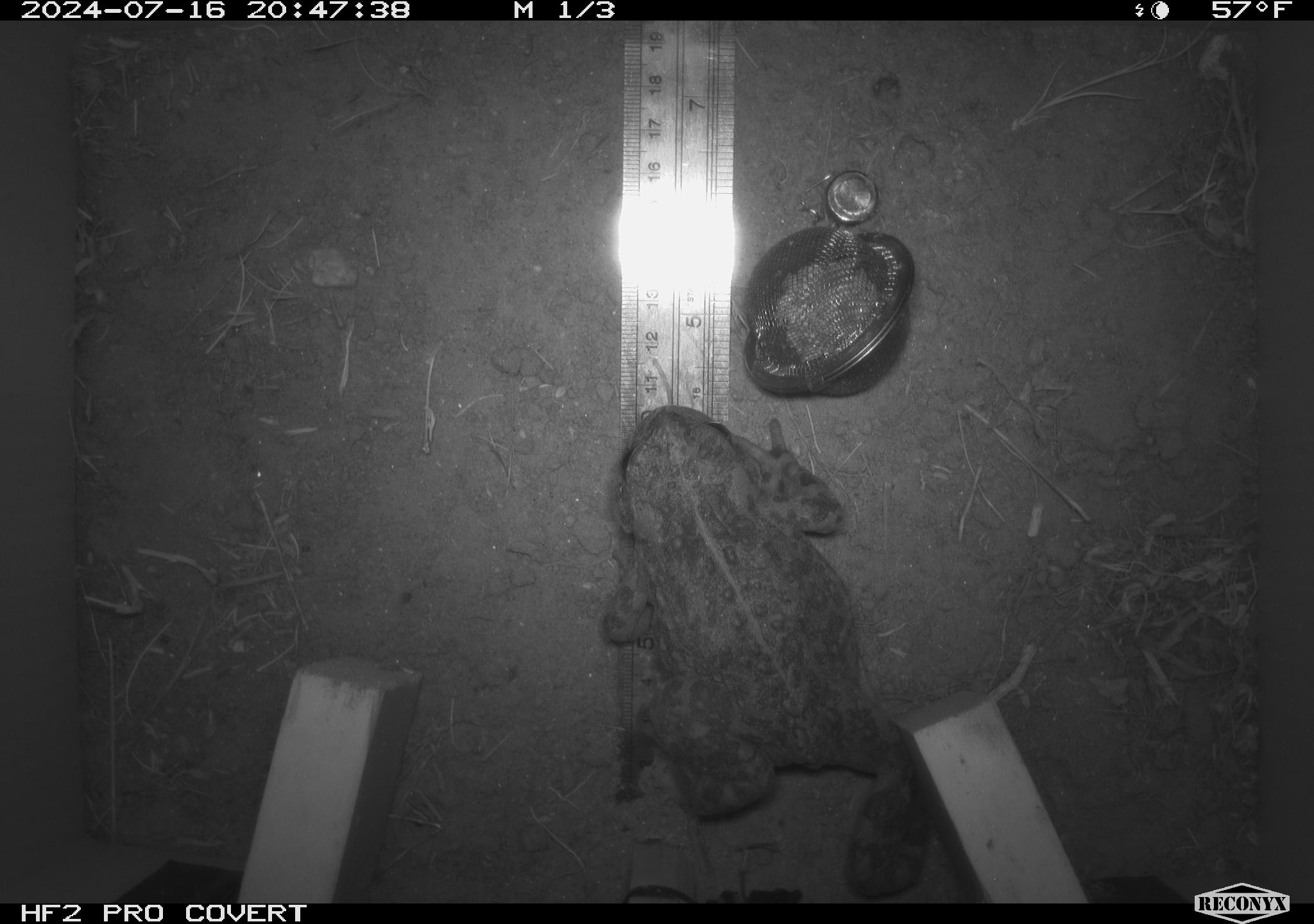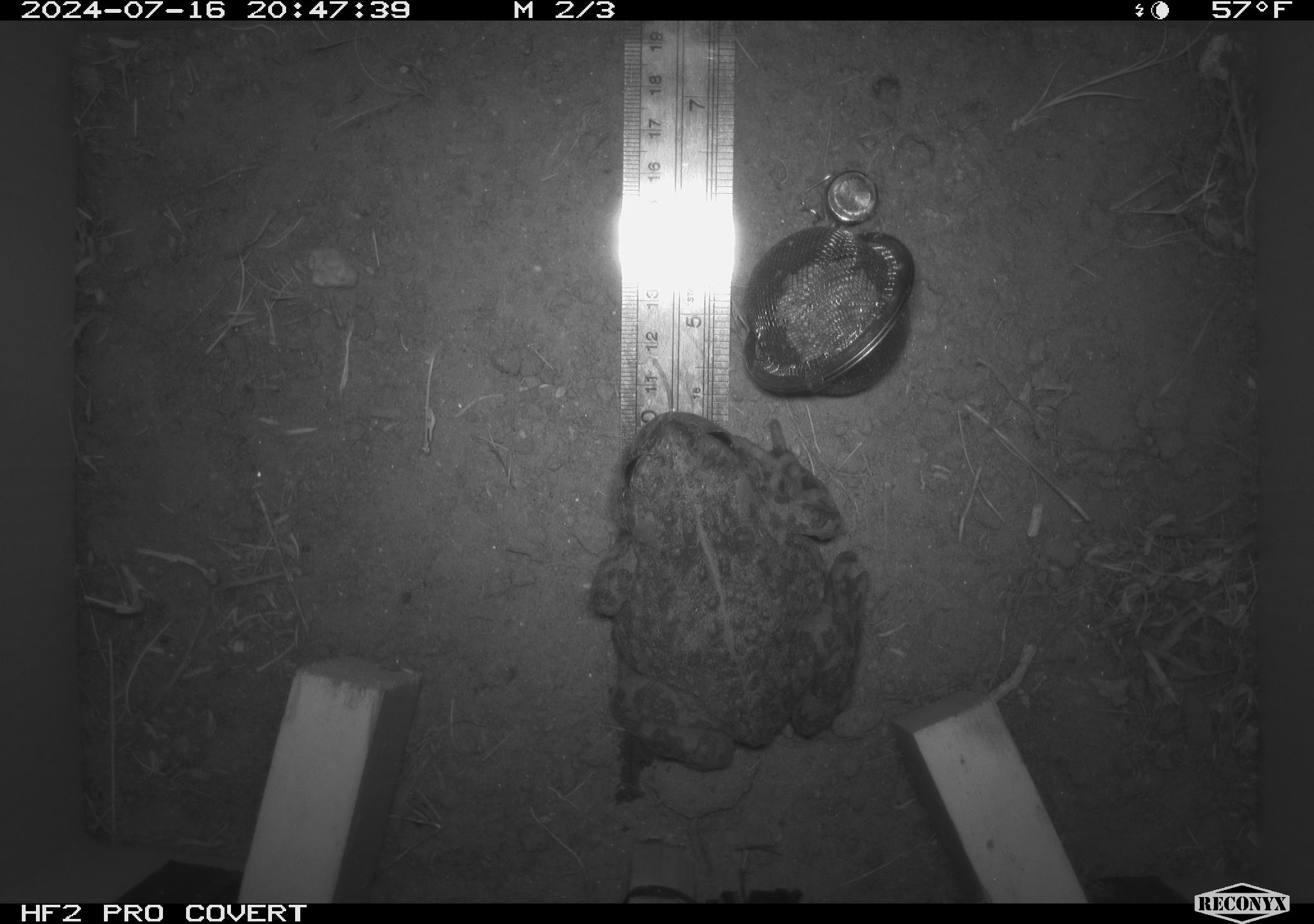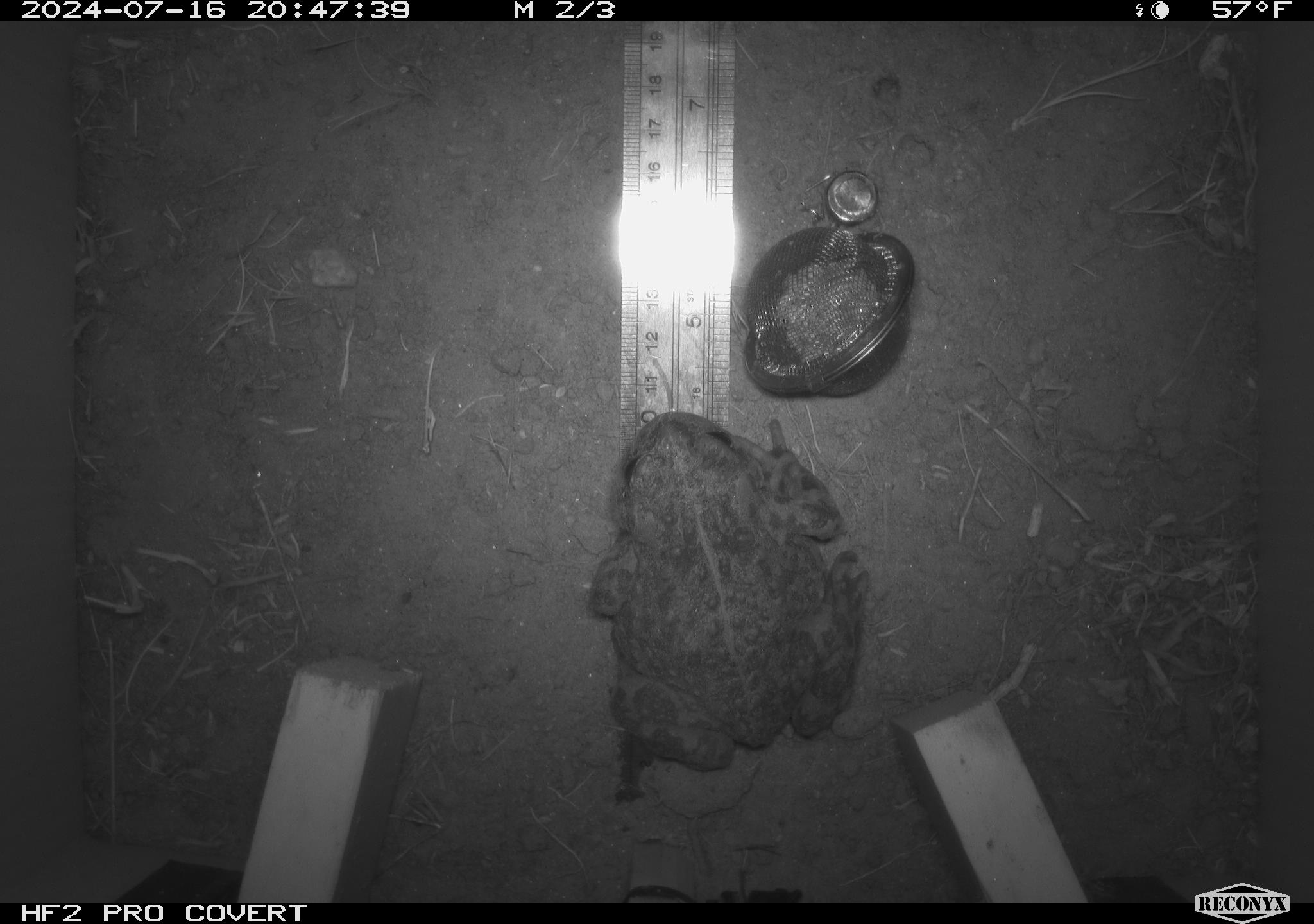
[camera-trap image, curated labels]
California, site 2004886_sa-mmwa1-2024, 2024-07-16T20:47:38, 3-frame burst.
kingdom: Animalia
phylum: Chordata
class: Amphibia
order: Anura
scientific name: Anura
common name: frogs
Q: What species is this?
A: Frogs (Anura).